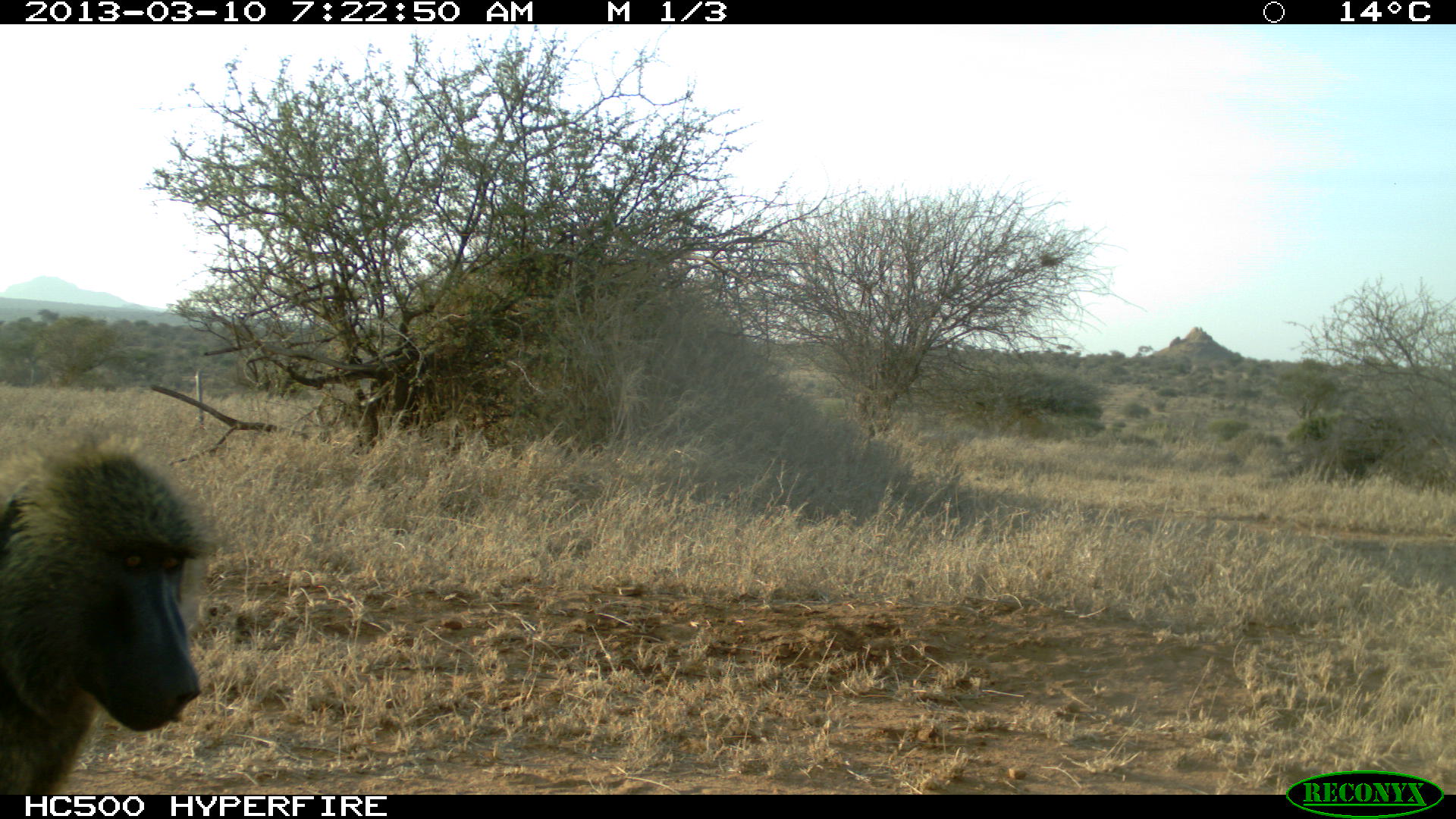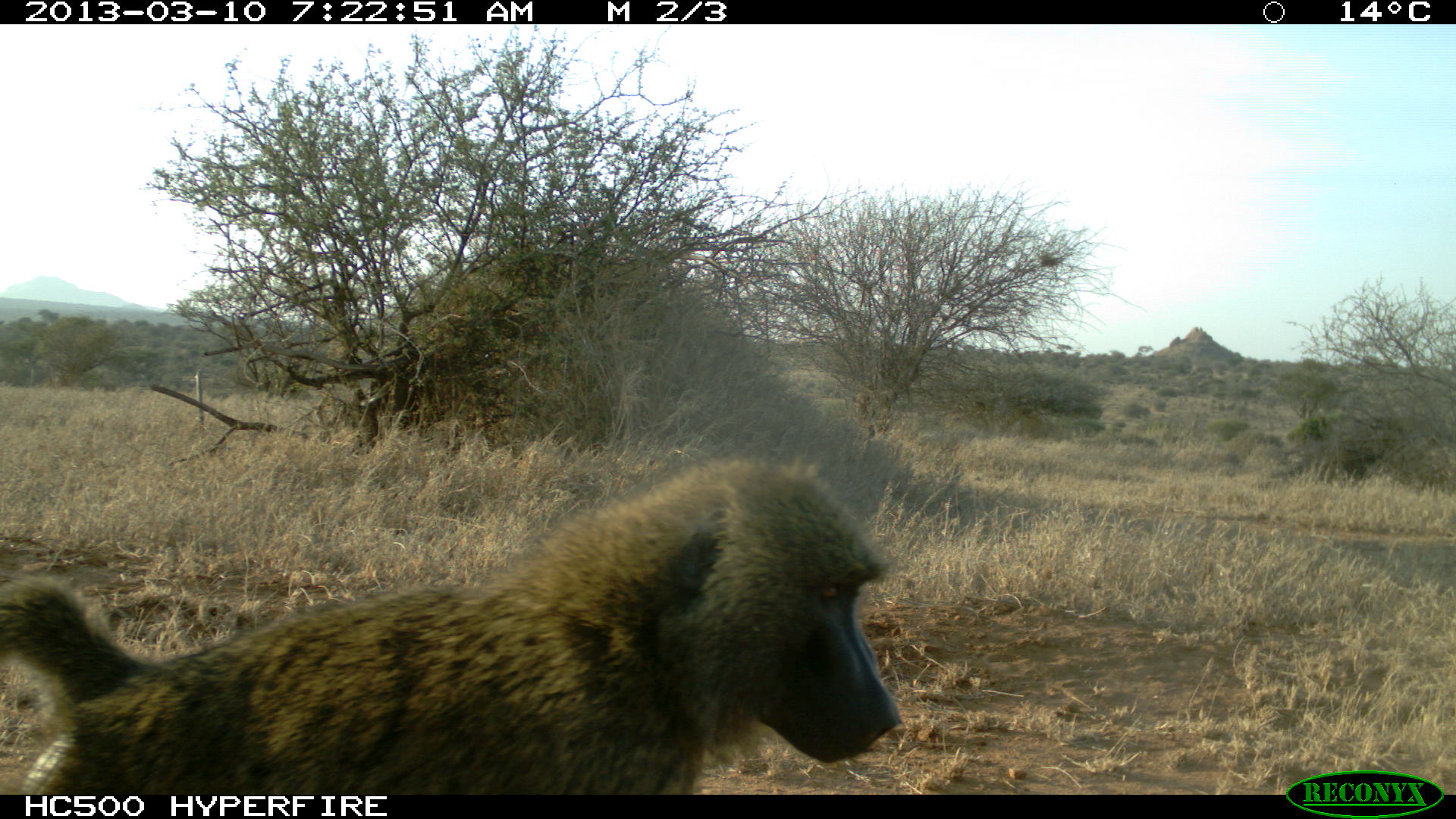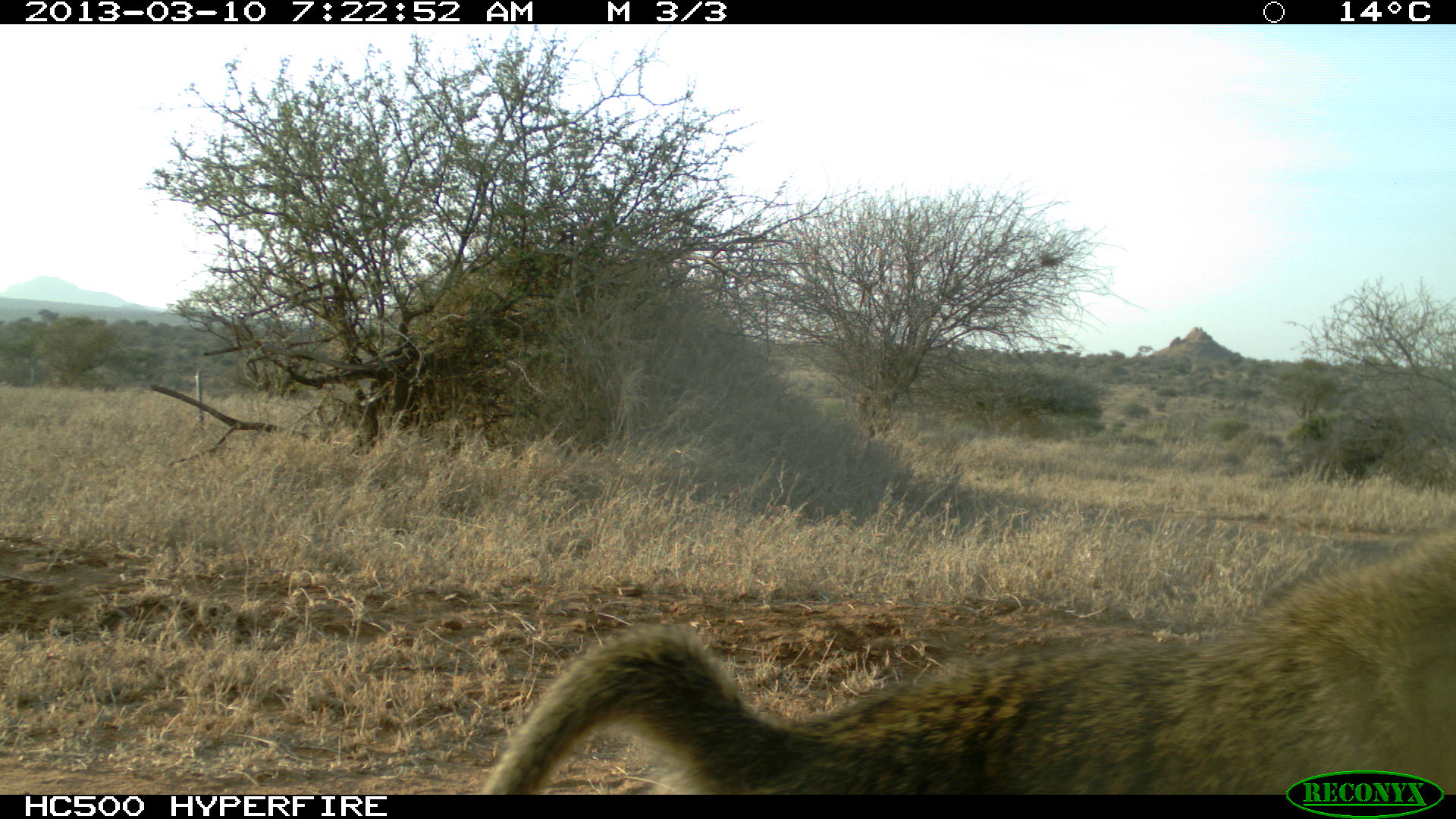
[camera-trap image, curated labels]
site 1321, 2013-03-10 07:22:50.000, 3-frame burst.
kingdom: Animalia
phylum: Chordata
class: Mammalia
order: Primates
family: Cercopithecidae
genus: Papio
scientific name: Papio anubis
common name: olive baboon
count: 1